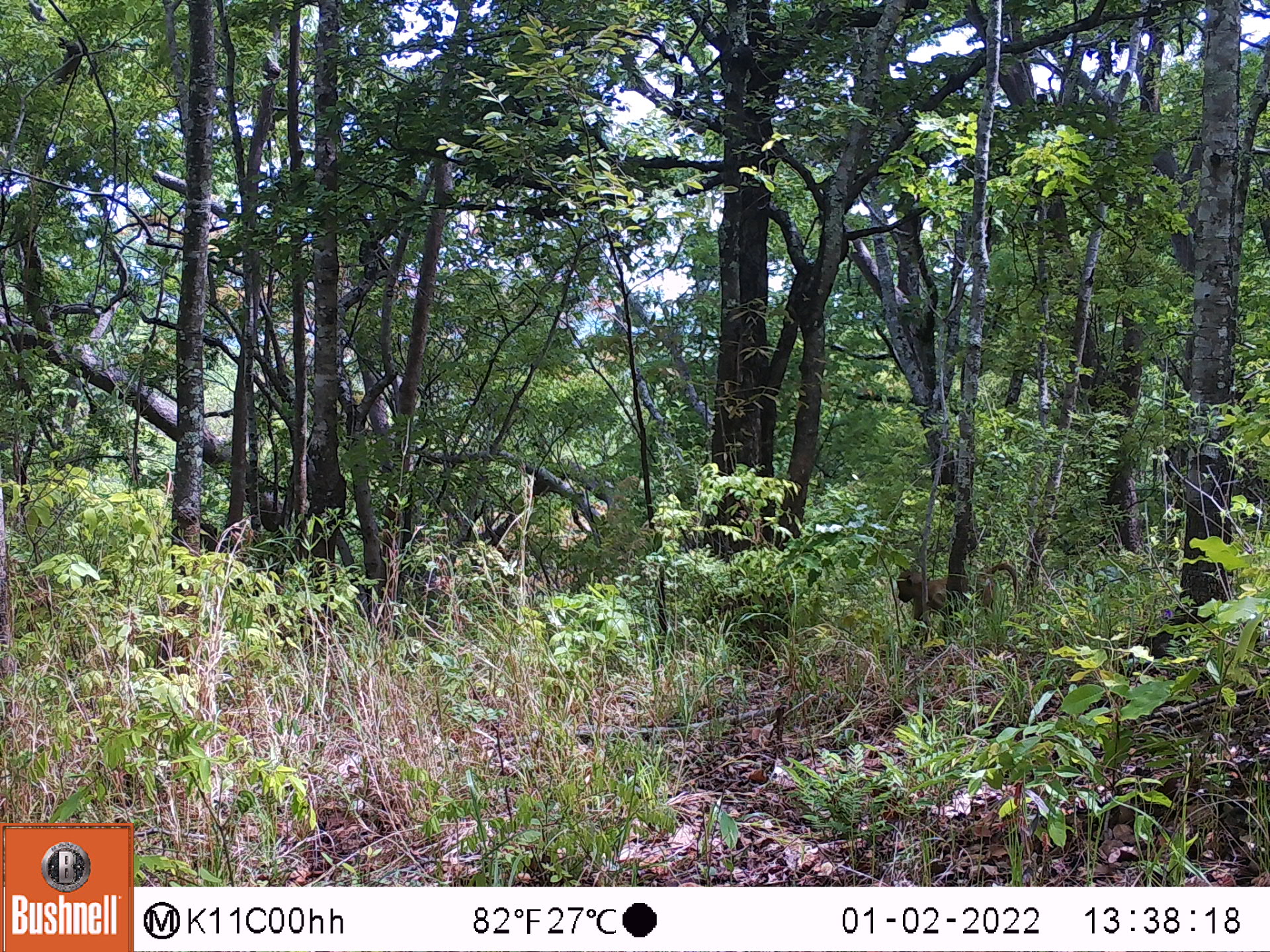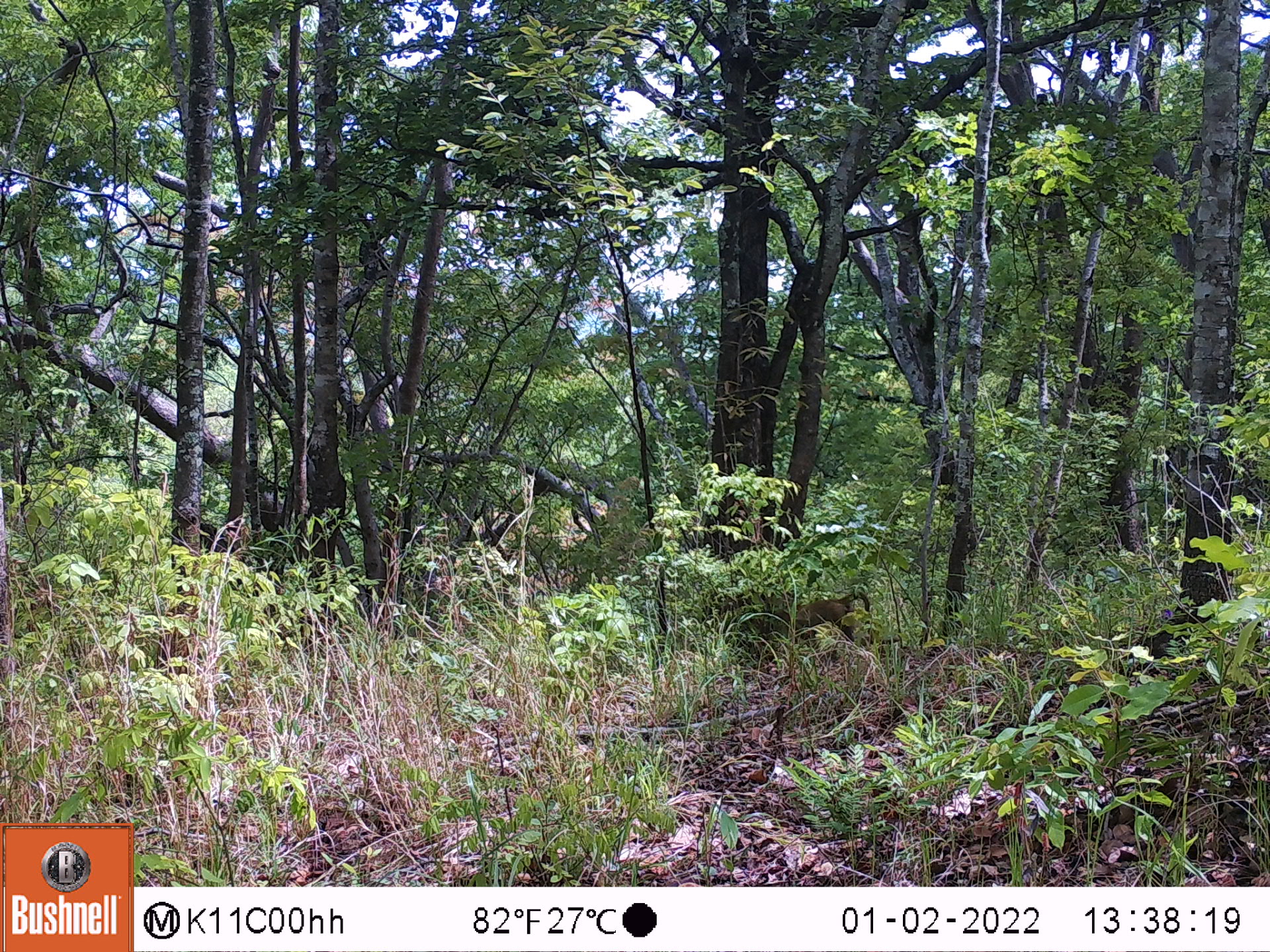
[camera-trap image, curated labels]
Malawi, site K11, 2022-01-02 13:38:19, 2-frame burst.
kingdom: Animalia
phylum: Chordata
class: Mammalia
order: Primates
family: Cercopithecidae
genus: Papio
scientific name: Papio cynocephalus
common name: yellow baboon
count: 1